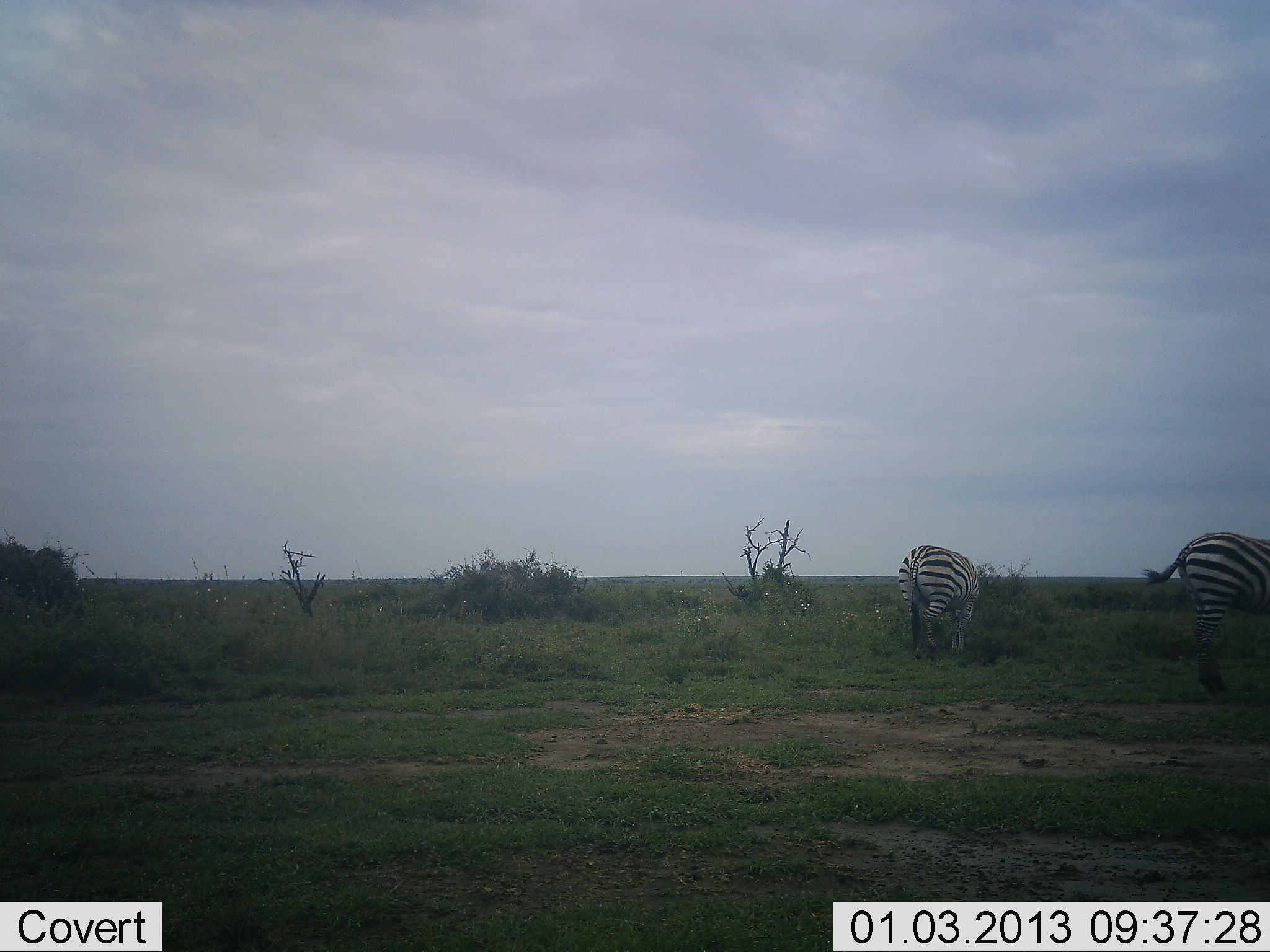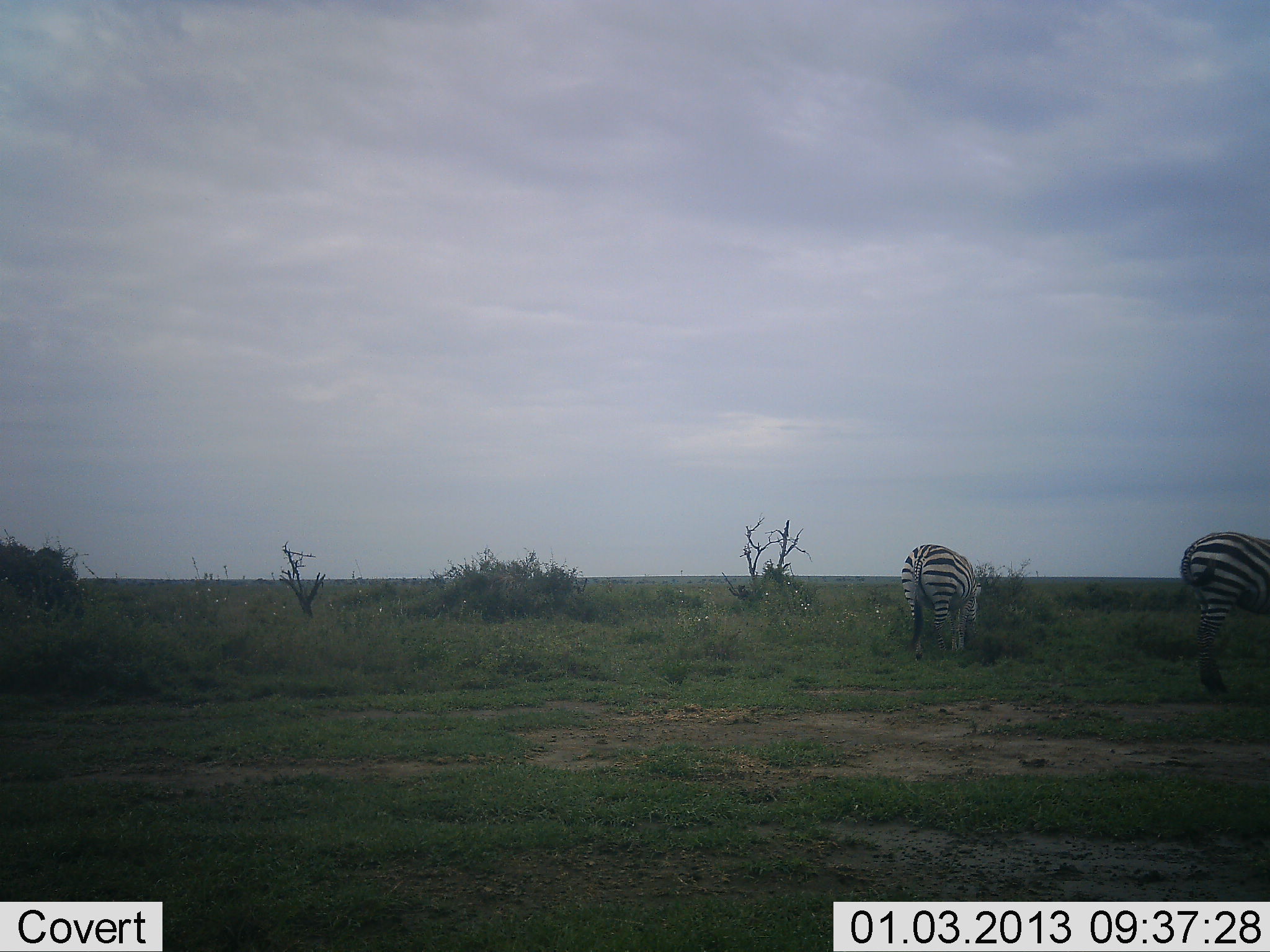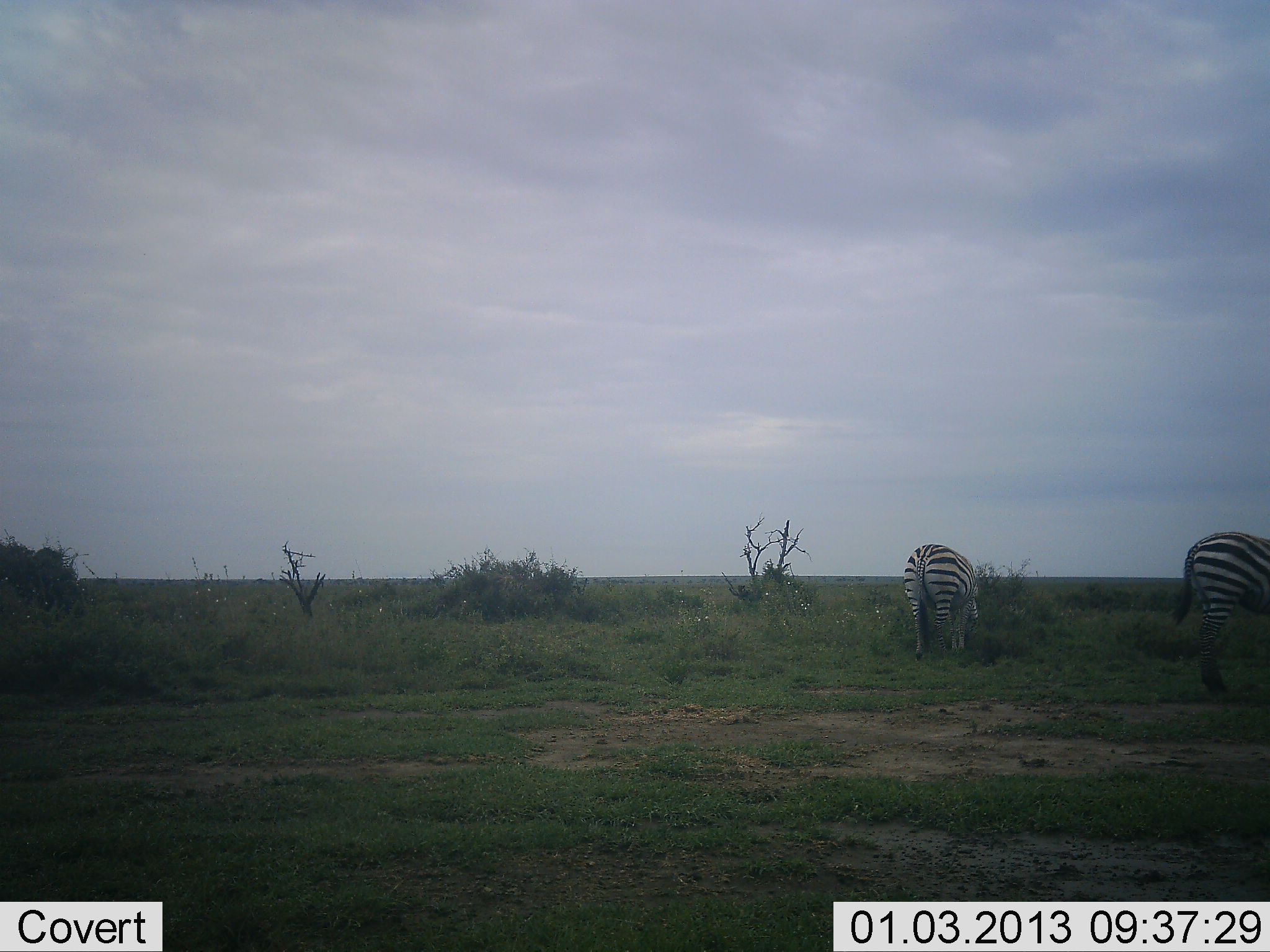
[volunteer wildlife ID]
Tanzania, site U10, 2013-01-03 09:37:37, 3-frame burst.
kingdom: Animalia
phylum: Chordata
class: Mammalia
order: Perissodactyla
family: Equidae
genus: Equus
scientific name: Equus quagga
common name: plains zebra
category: zebra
Zebra (plains zebra) (Equus quagga), count 2. Behavior (volunteer vote fractions): standing 20%, resting 0%, moving 10%, interacting 0%. Young present (vote fraction): 0%. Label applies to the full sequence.